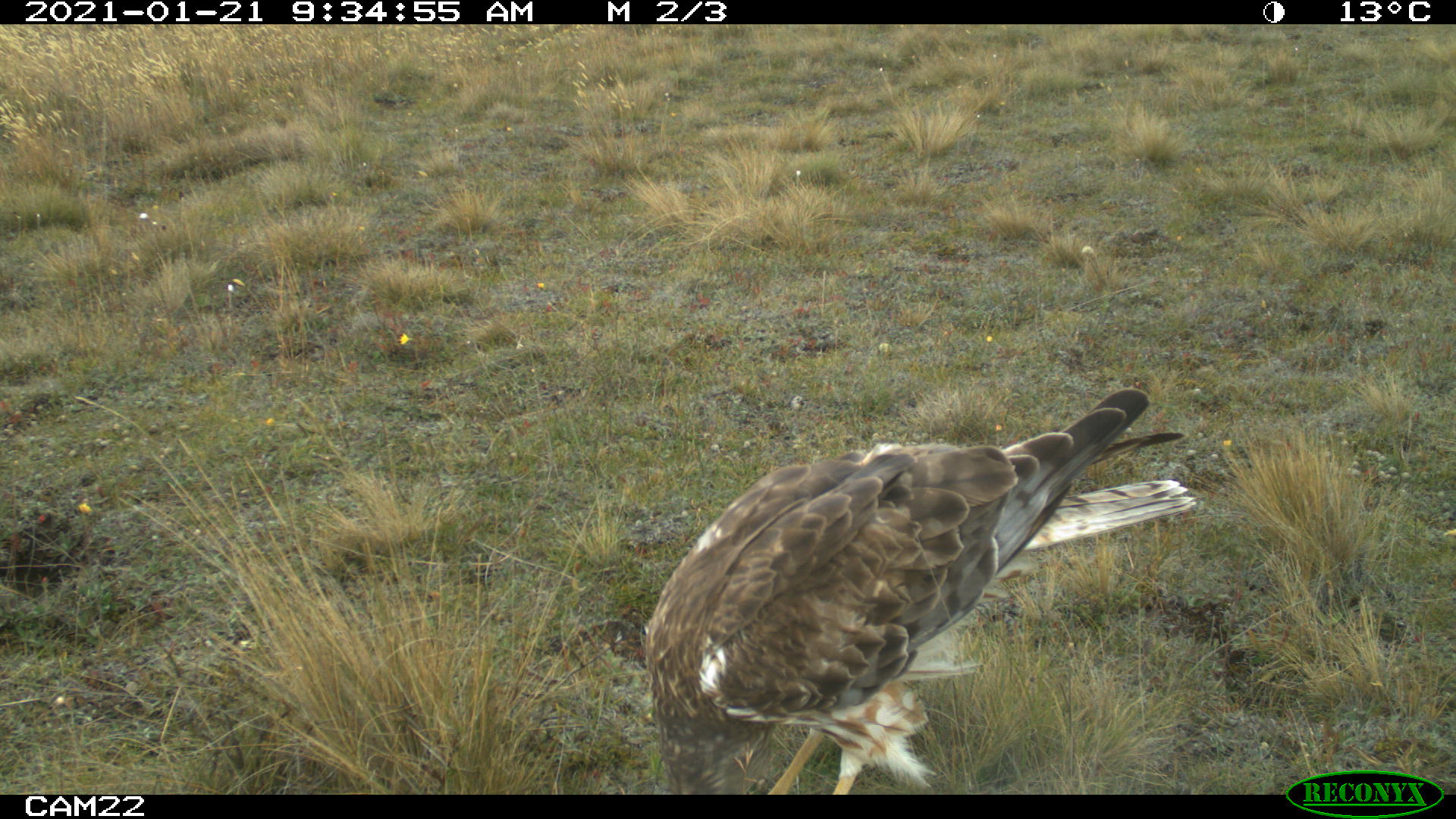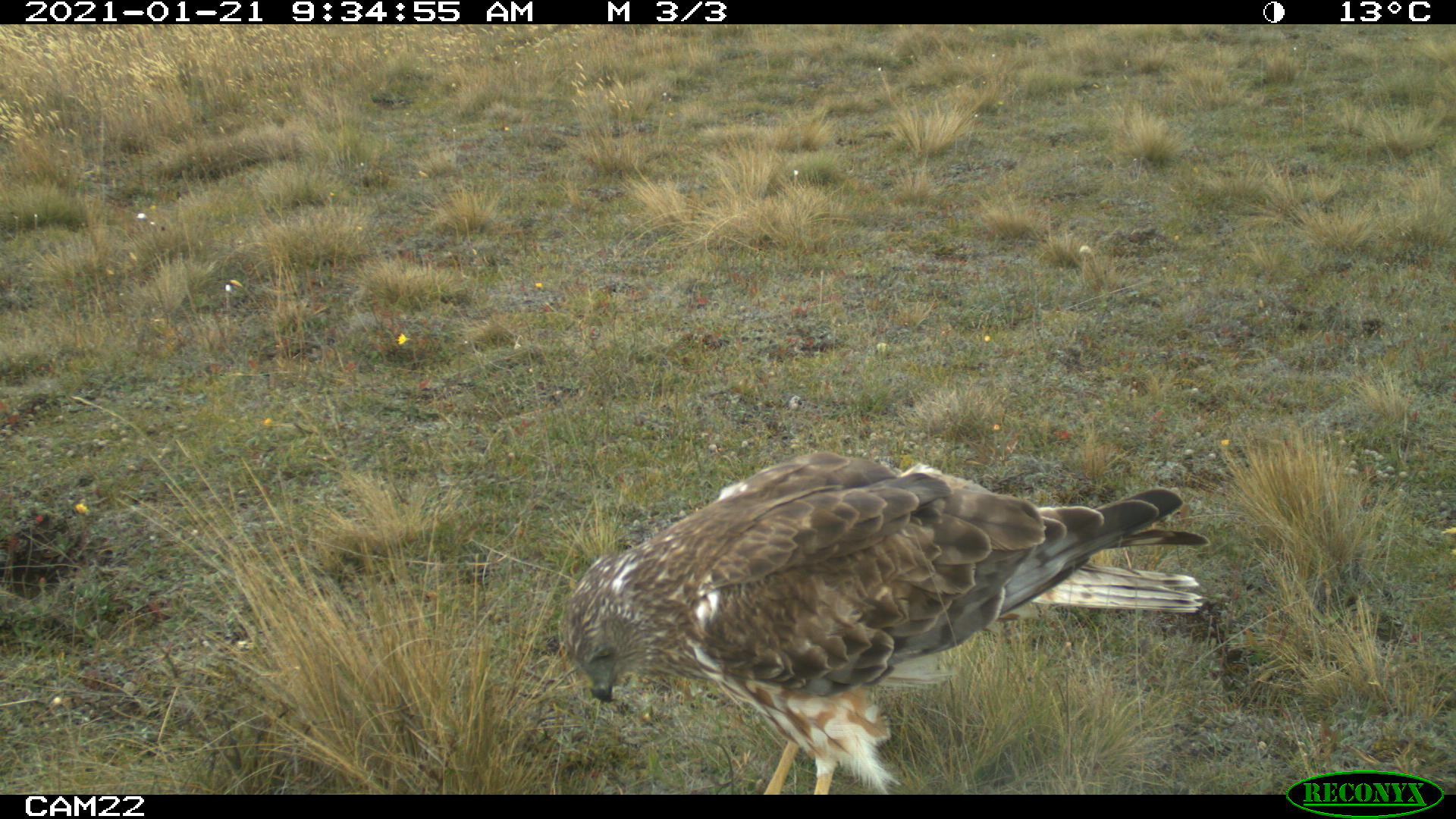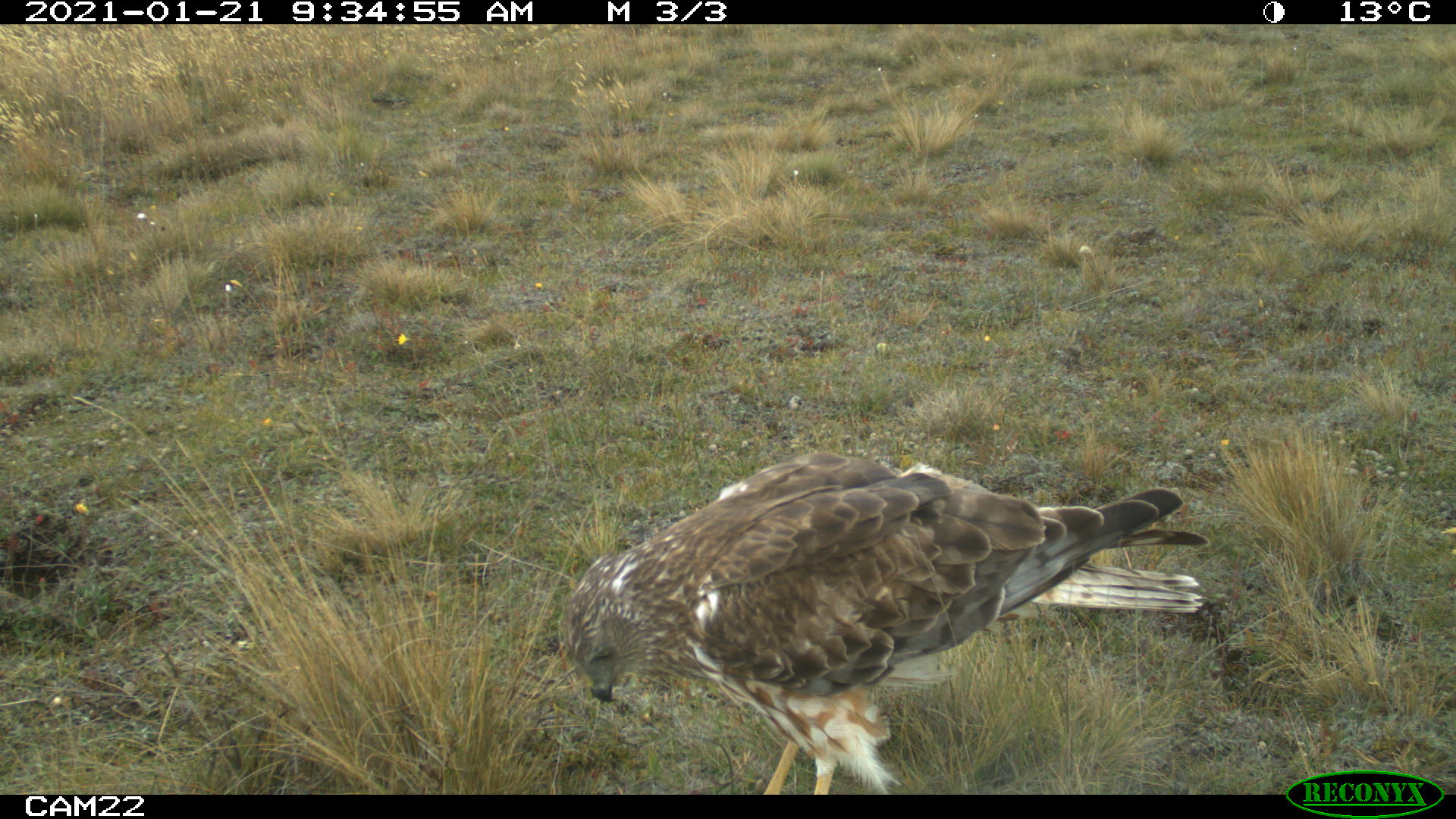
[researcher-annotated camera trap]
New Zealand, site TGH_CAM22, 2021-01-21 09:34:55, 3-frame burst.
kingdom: Animalia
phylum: Chordata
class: Aves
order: Accipitriformes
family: Accipitridae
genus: Circus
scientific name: Circus approximans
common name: swamp harrier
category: harrier